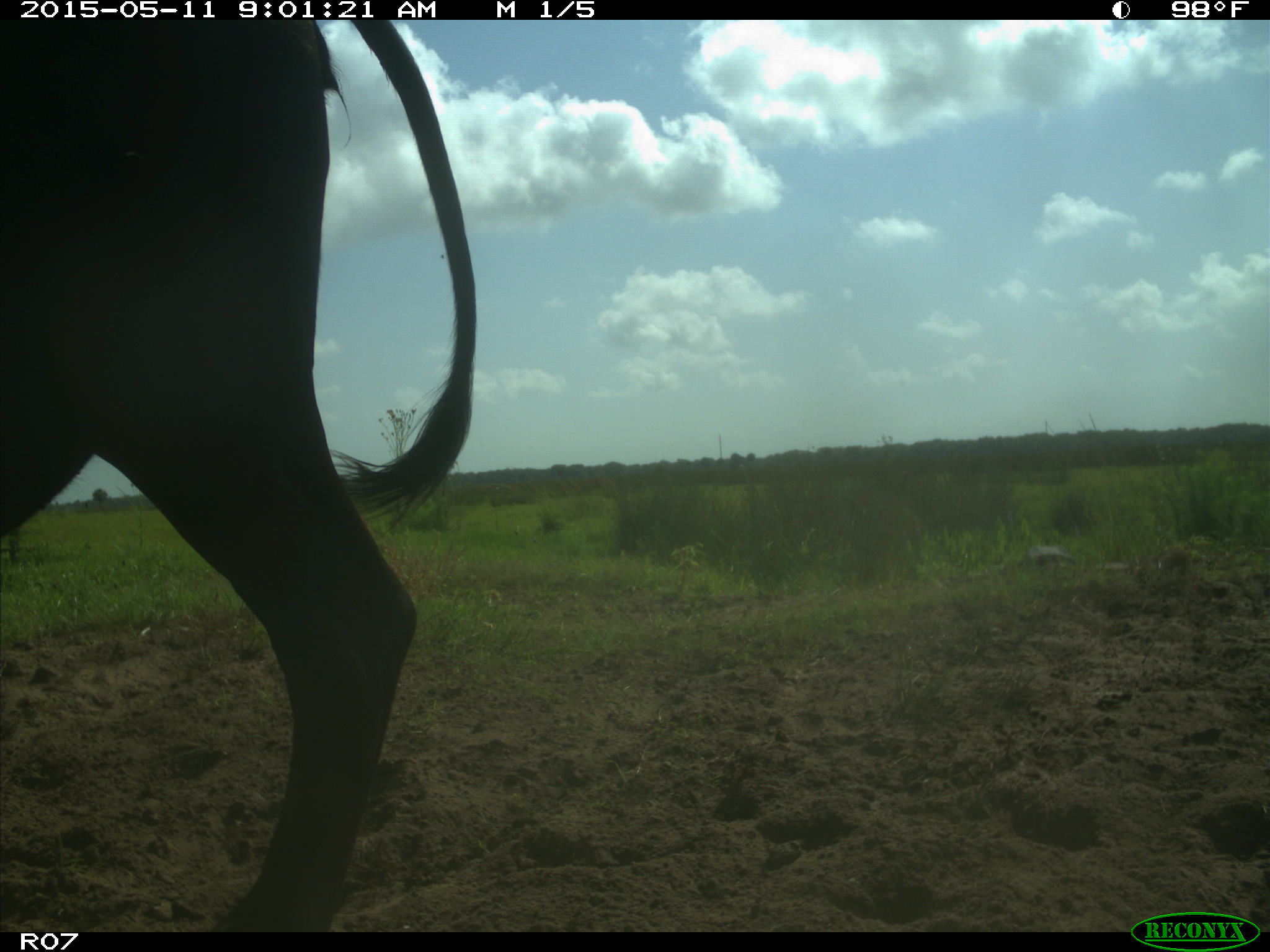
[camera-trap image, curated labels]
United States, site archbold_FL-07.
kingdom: Animalia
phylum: Chordata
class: Mammalia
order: Artiodactyla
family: Bovidae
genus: Bos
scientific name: Bos taurus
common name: domestic cow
Bos taurus (domestic cow).